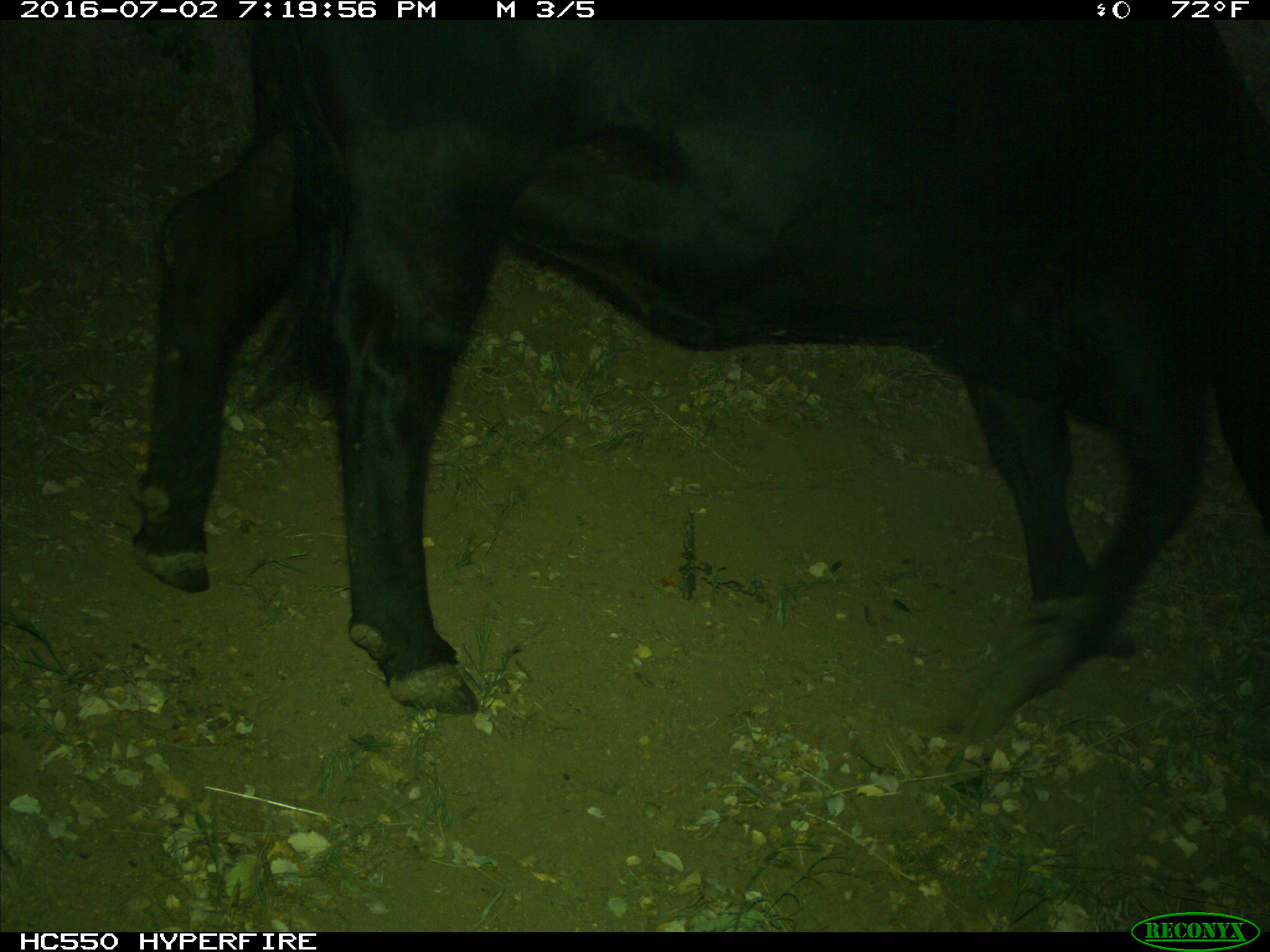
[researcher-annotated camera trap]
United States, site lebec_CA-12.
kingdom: Animalia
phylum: Chordata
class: Mammalia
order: Artiodactyla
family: Bovidae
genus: Bos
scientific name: Bos taurus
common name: domestic cow